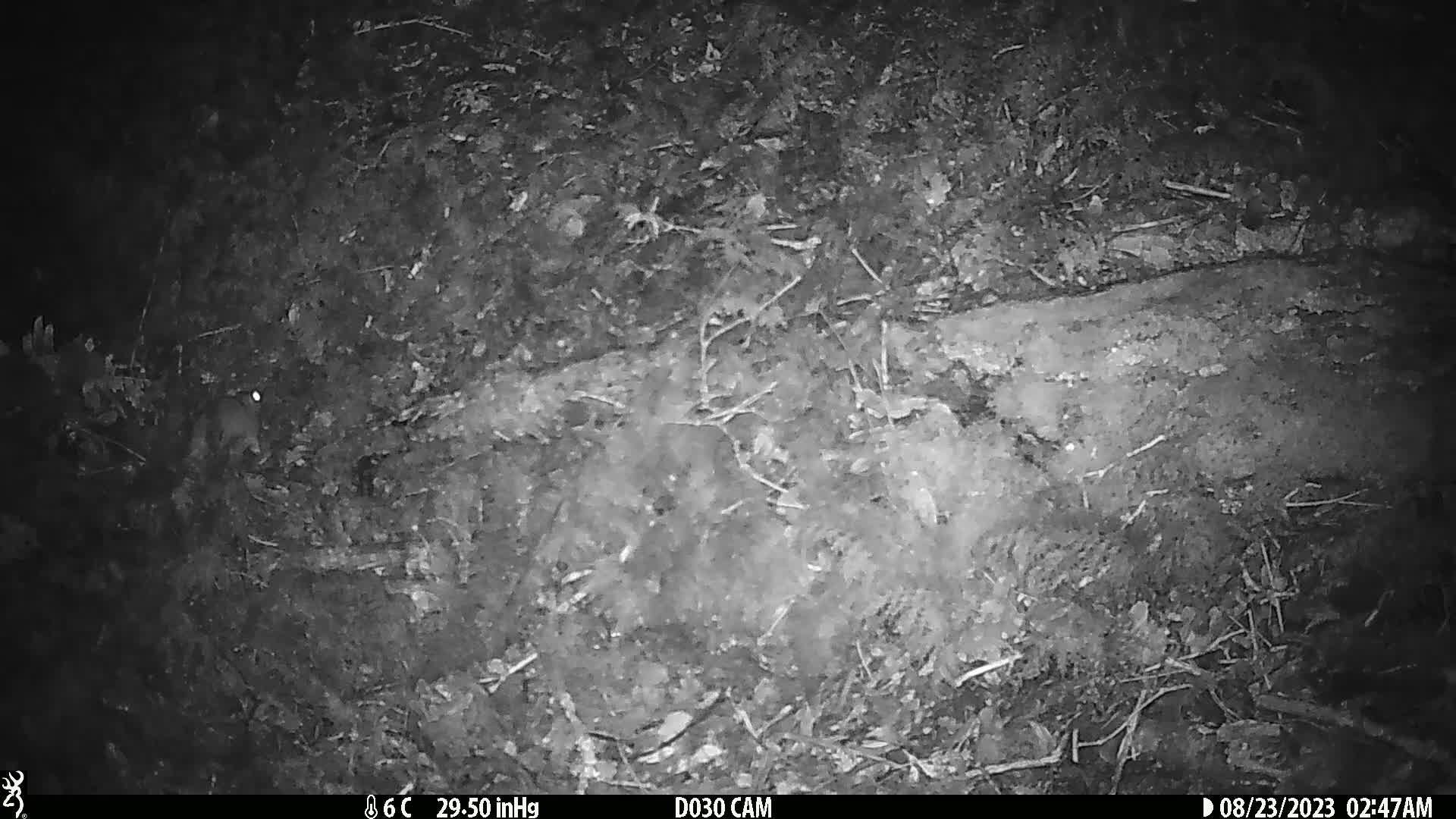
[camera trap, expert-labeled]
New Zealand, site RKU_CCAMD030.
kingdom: Animalia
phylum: Chordata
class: Mammalia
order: Rodentia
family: Muridae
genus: Rattus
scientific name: Rattus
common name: rat